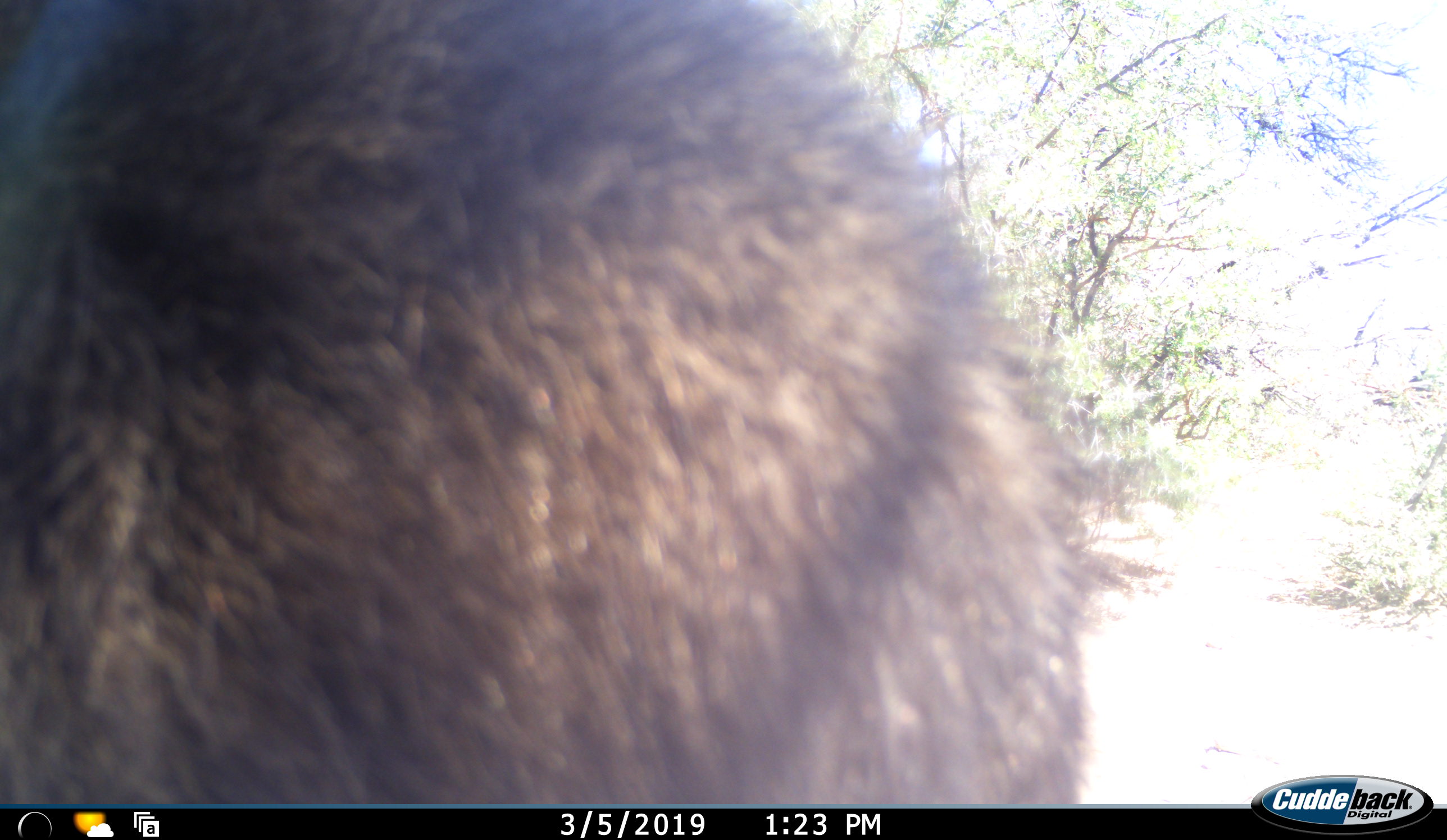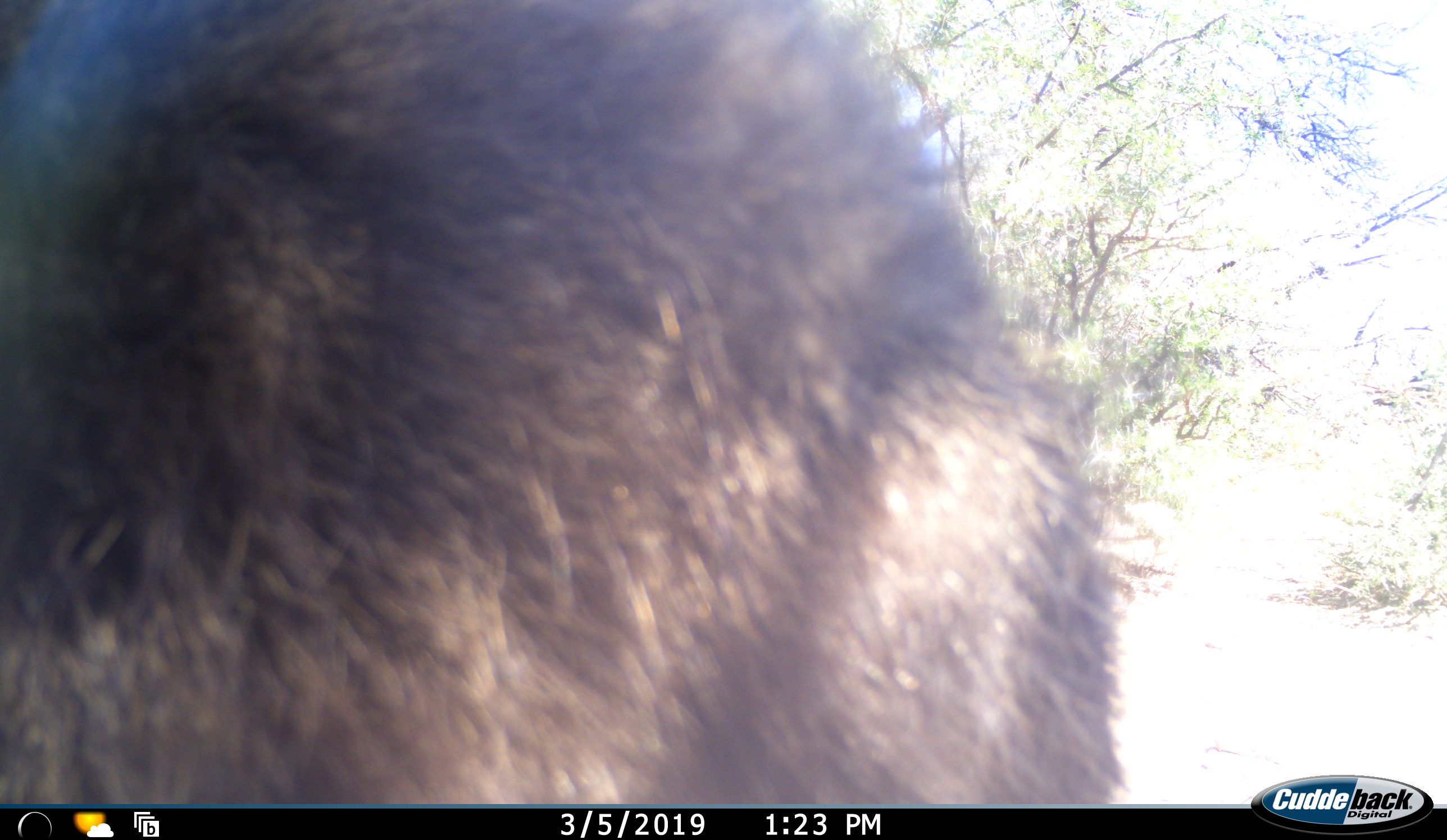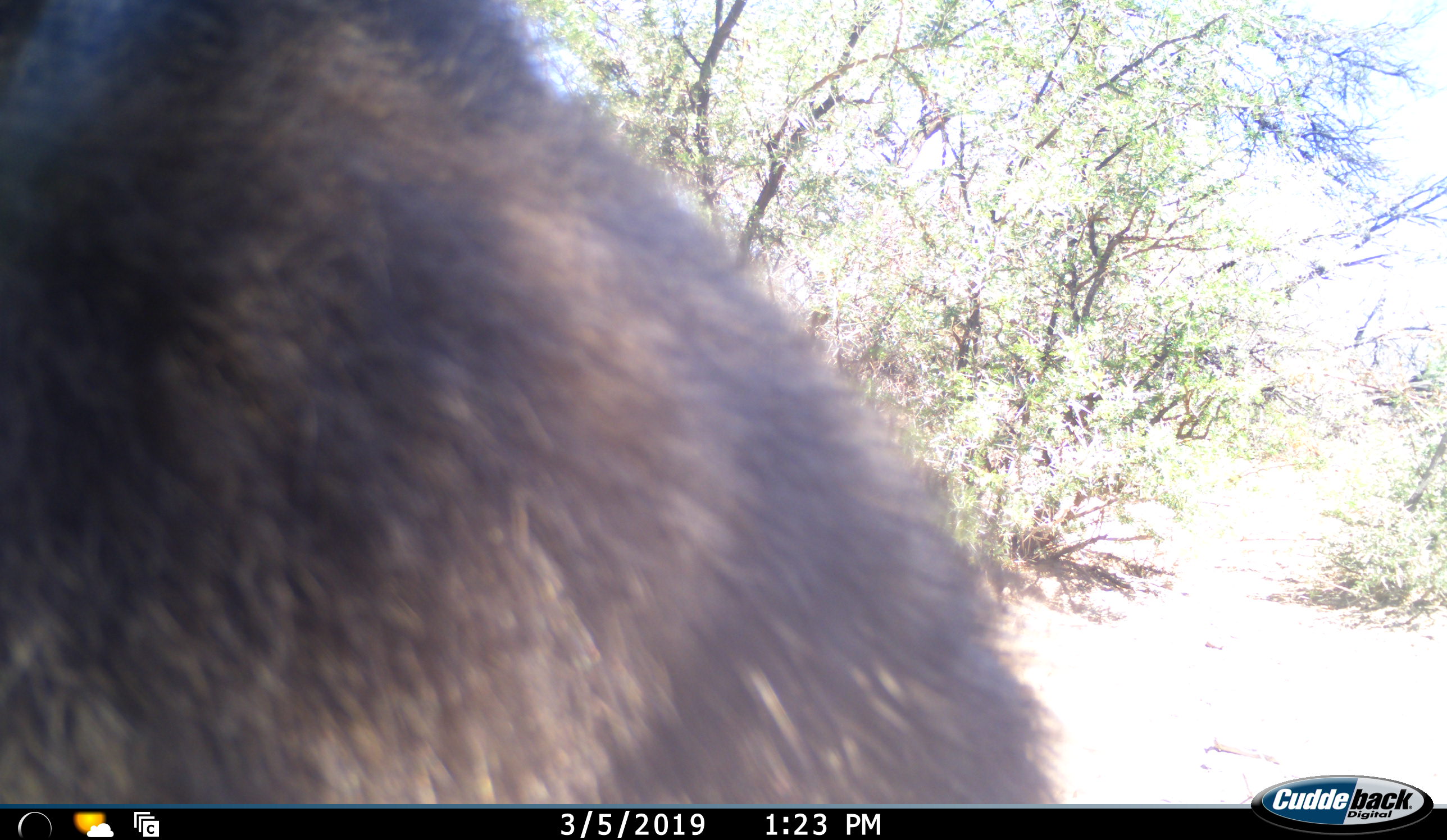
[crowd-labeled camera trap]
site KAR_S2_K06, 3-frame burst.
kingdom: Animalia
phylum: Chordata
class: Mammalia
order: Primates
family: Cercopithecidae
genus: Papio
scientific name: Papio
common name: baboon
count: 1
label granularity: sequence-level